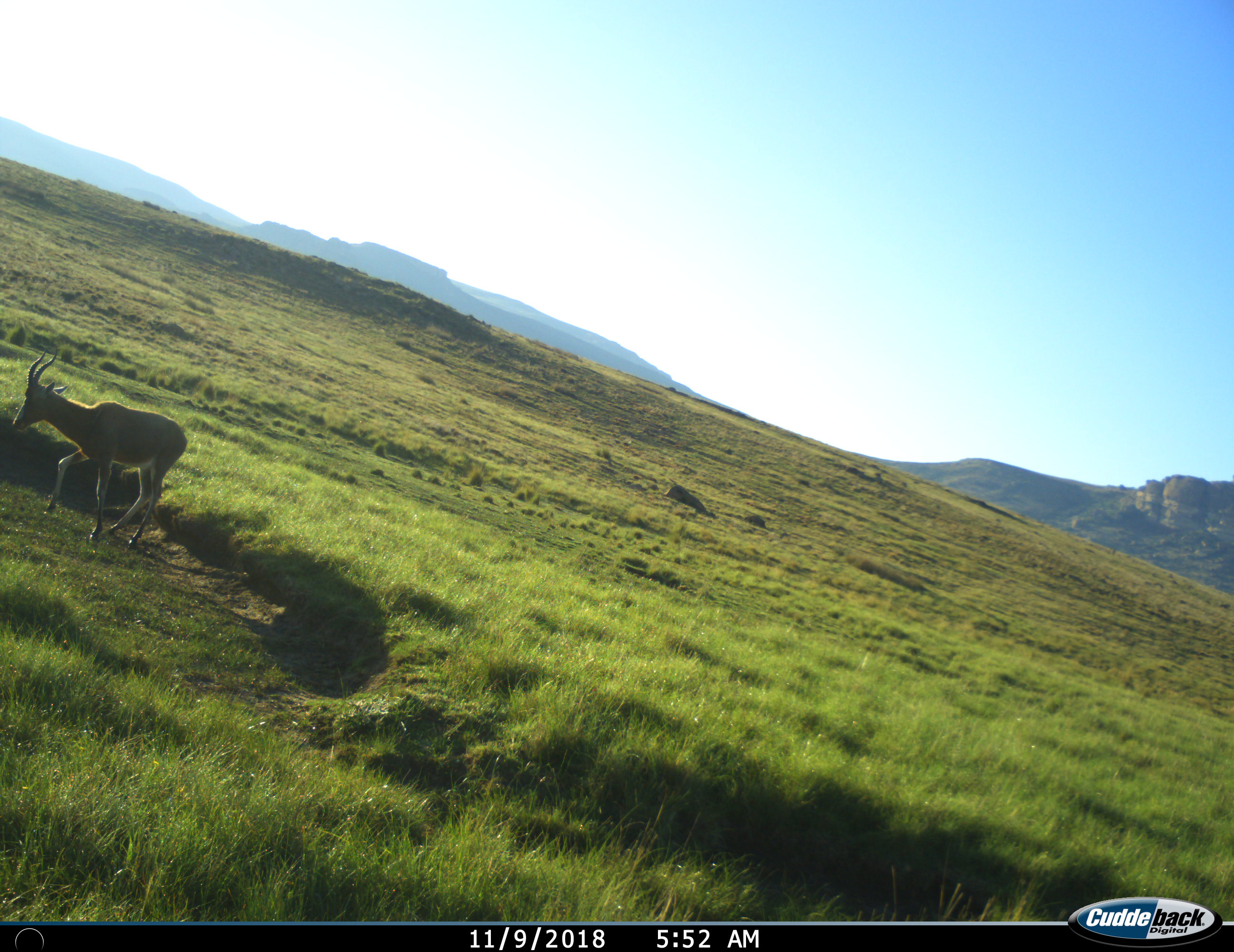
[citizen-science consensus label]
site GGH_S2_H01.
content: unidentified animal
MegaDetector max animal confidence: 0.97